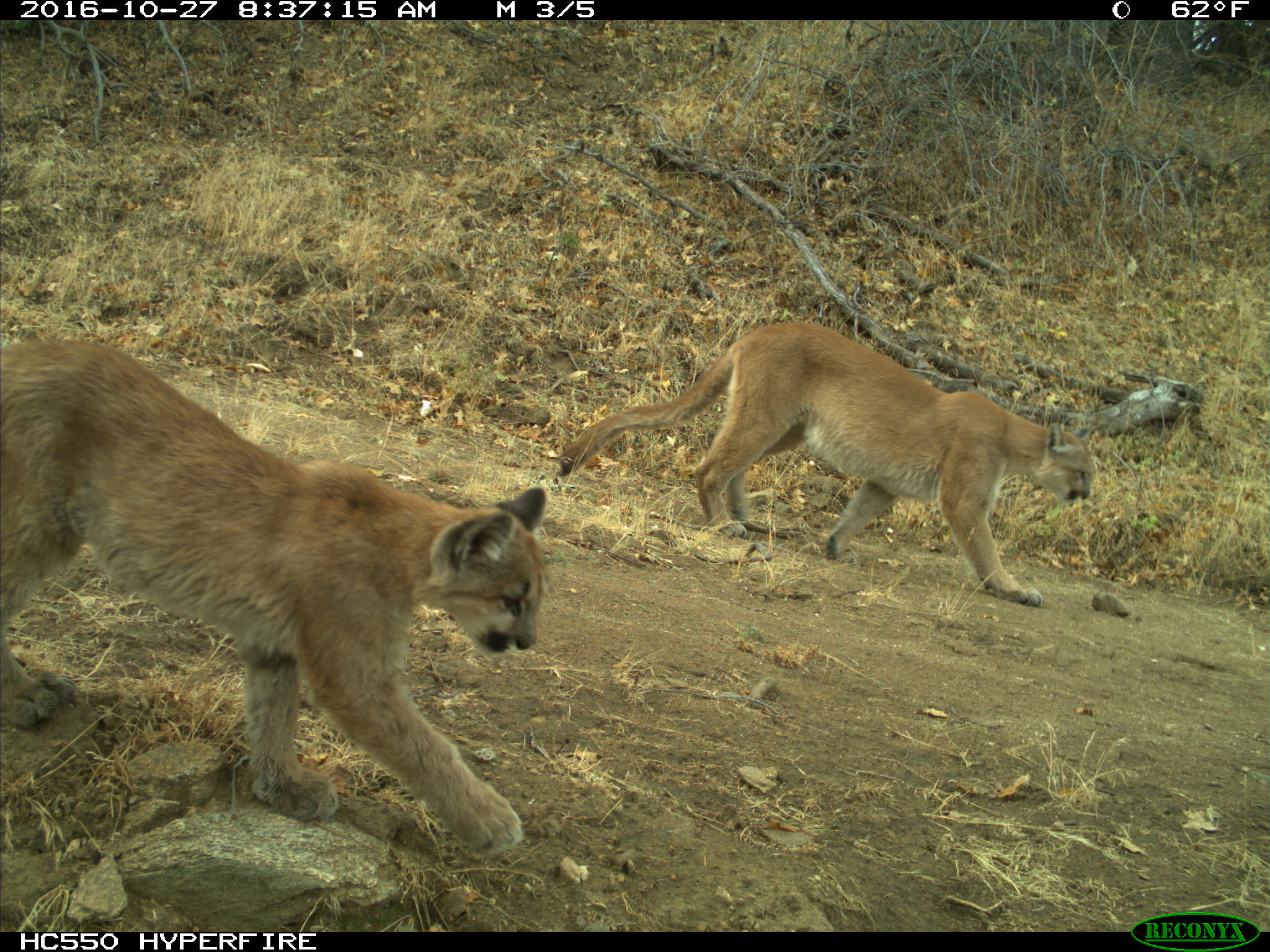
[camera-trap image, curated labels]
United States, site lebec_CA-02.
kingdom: Animalia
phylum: Chordata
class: Mammalia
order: Carnivora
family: Felidae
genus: Puma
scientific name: Puma concolor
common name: mountain lion